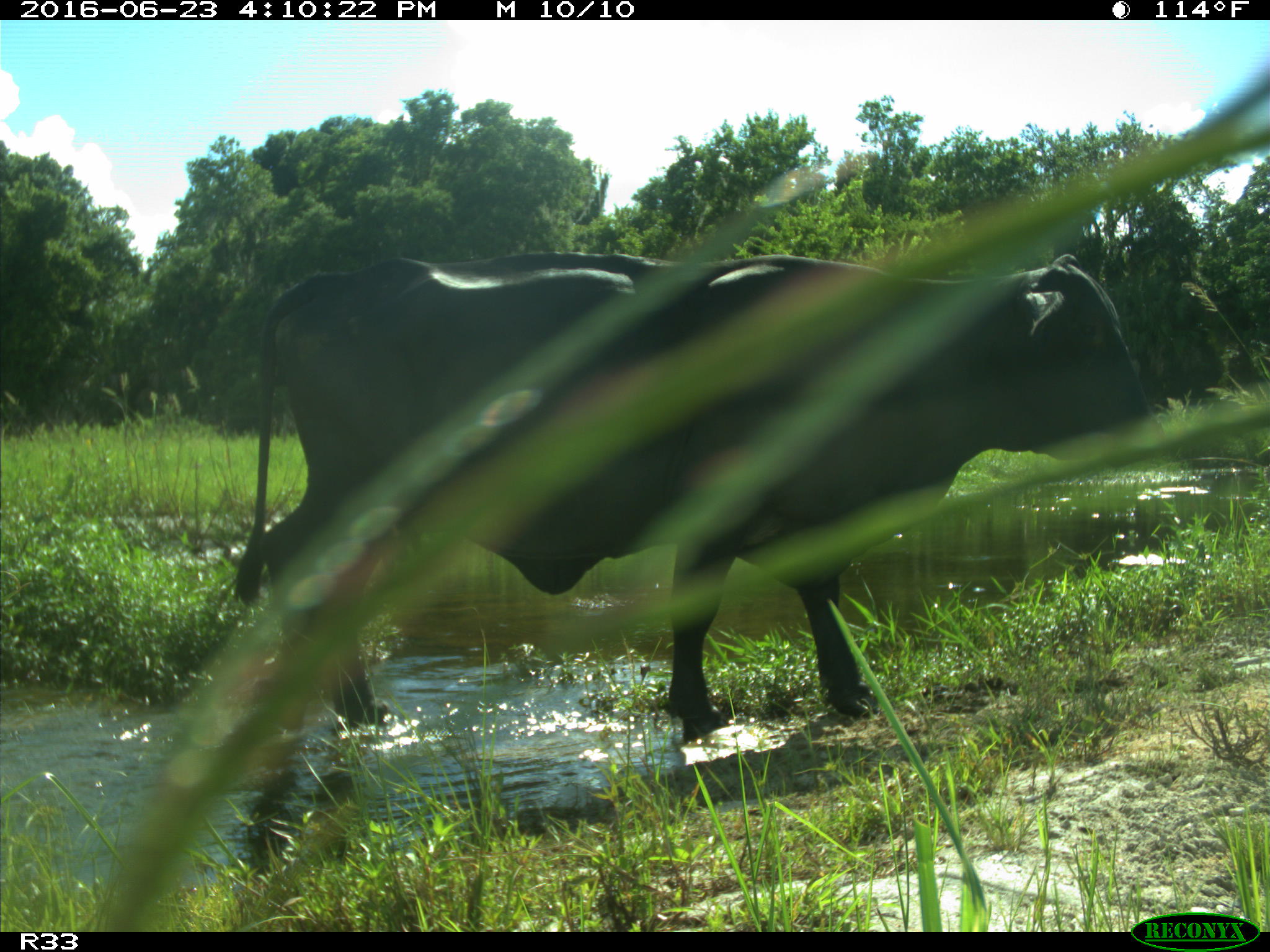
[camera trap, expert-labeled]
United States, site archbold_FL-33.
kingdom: Animalia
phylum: Chordata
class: Mammalia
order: Artiodactyla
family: Bovidae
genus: Bos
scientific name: Bos taurus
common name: domestic cow